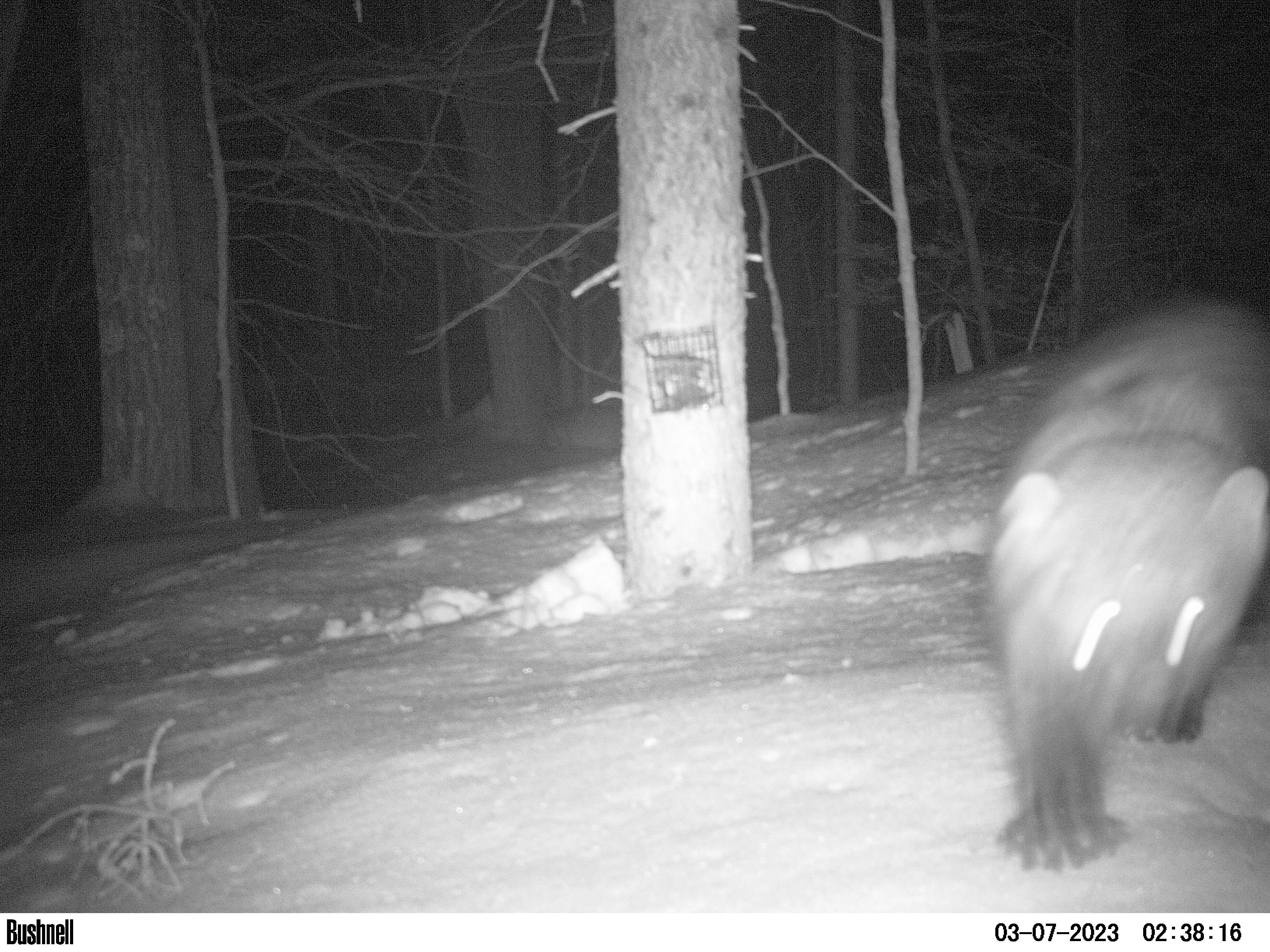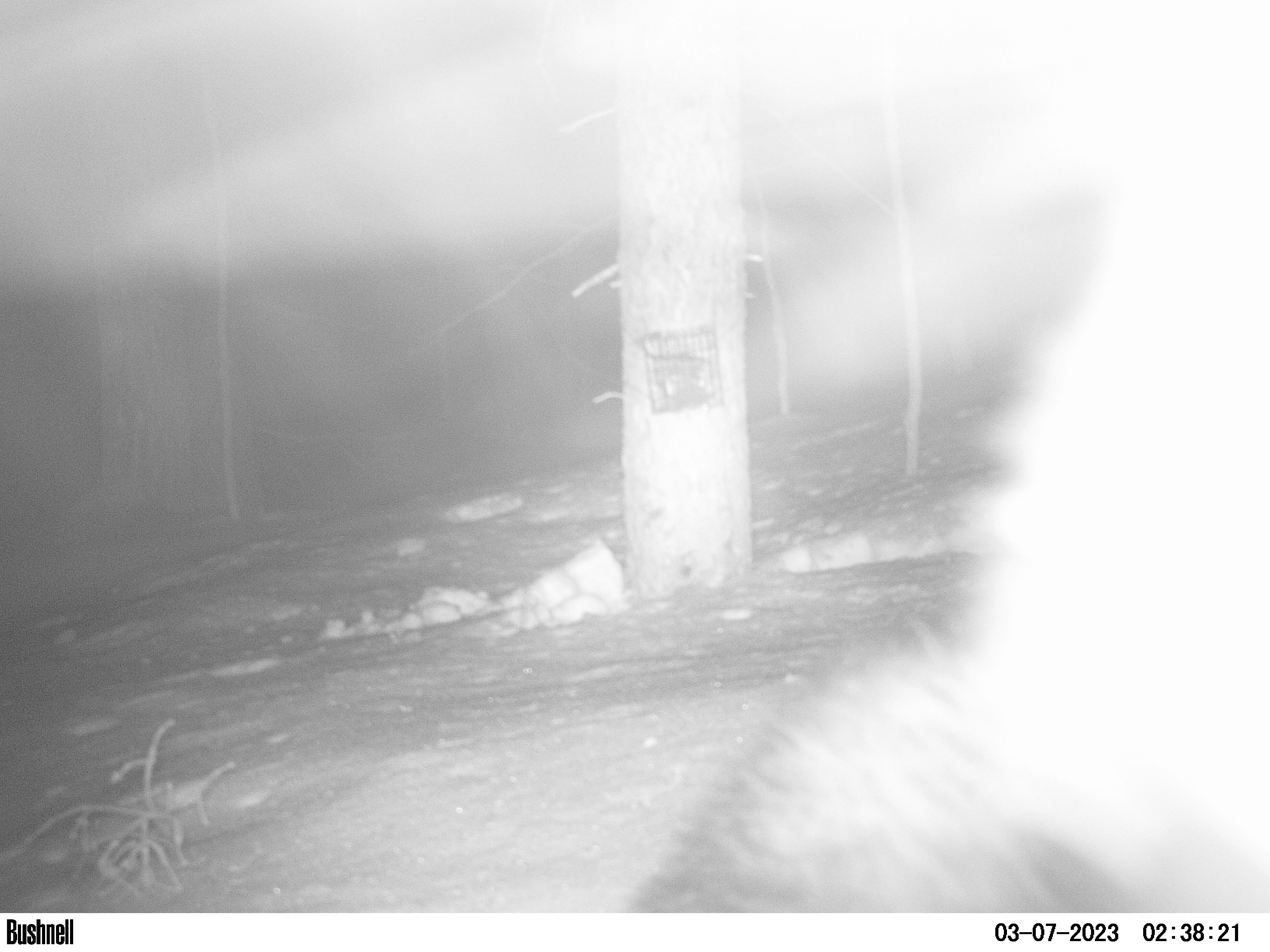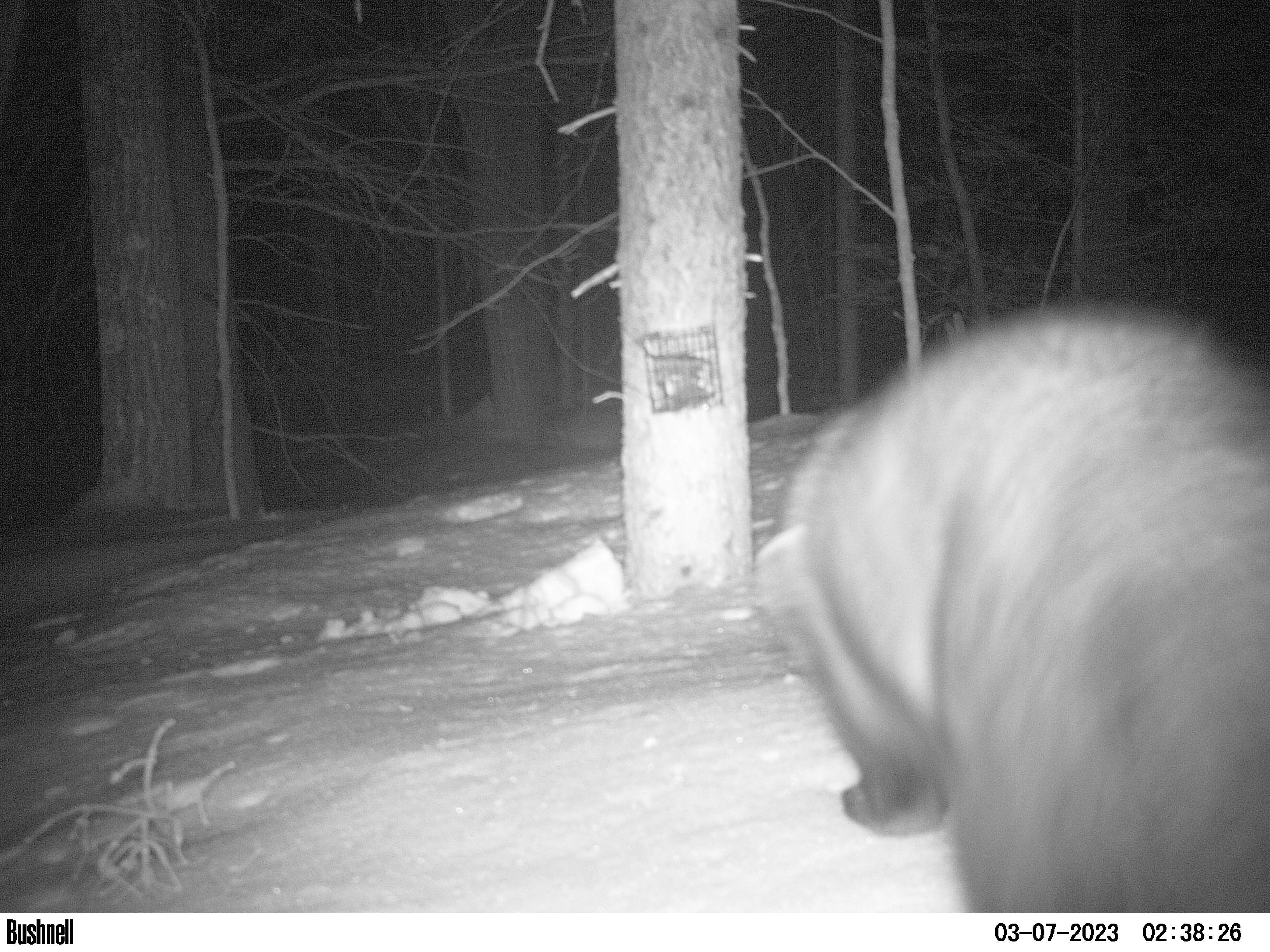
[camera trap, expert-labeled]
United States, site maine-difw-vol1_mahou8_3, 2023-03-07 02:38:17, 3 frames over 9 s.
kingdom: Animalia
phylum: Chordata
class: Mammalia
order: Carnivora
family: Mustelidae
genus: Pekania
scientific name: Pekania pennanti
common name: fisher